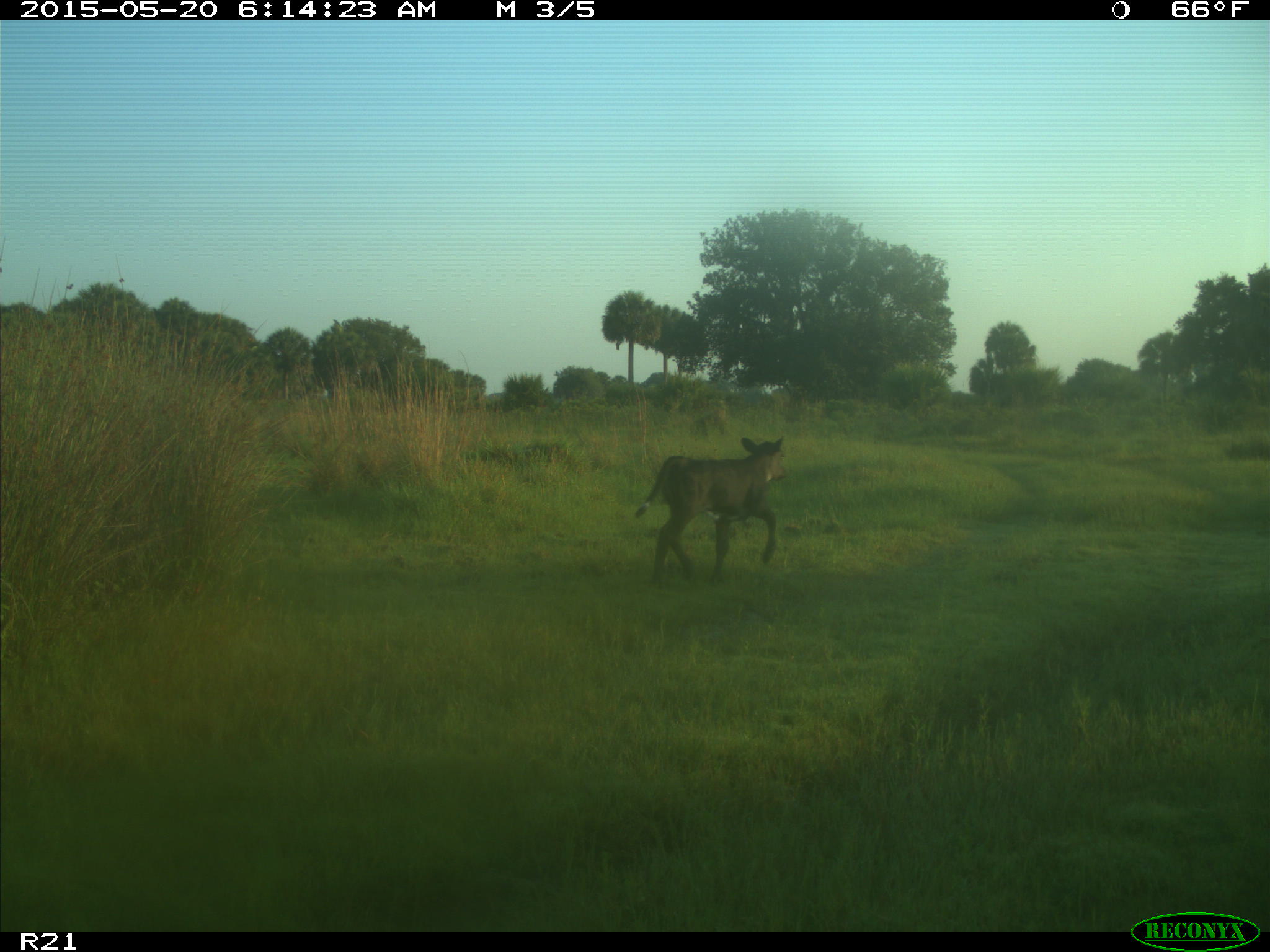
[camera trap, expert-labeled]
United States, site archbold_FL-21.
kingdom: Animalia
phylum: Chordata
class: Mammalia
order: Artiodactyla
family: Bovidae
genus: Bos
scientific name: Bos taurus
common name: domestic cow